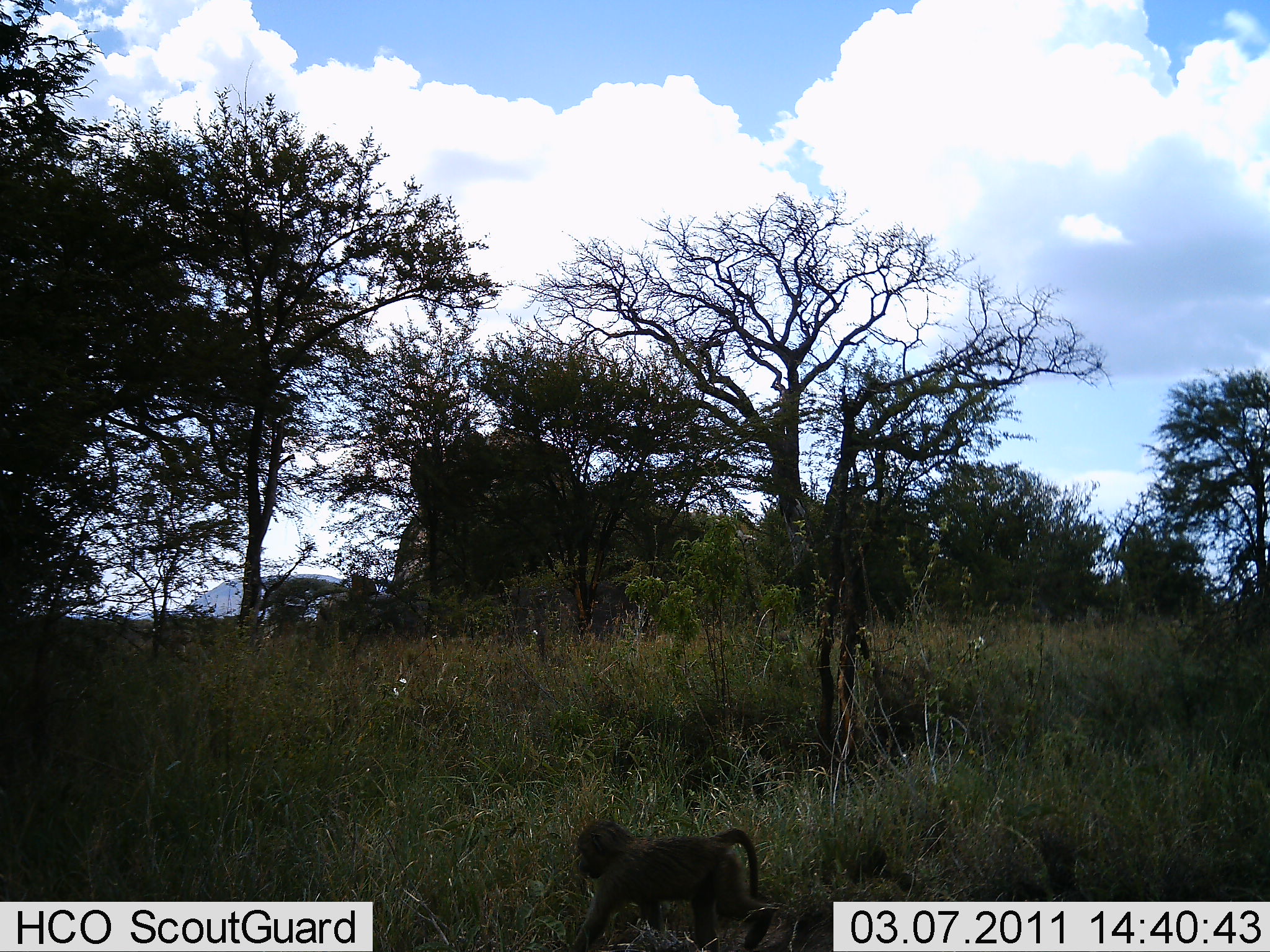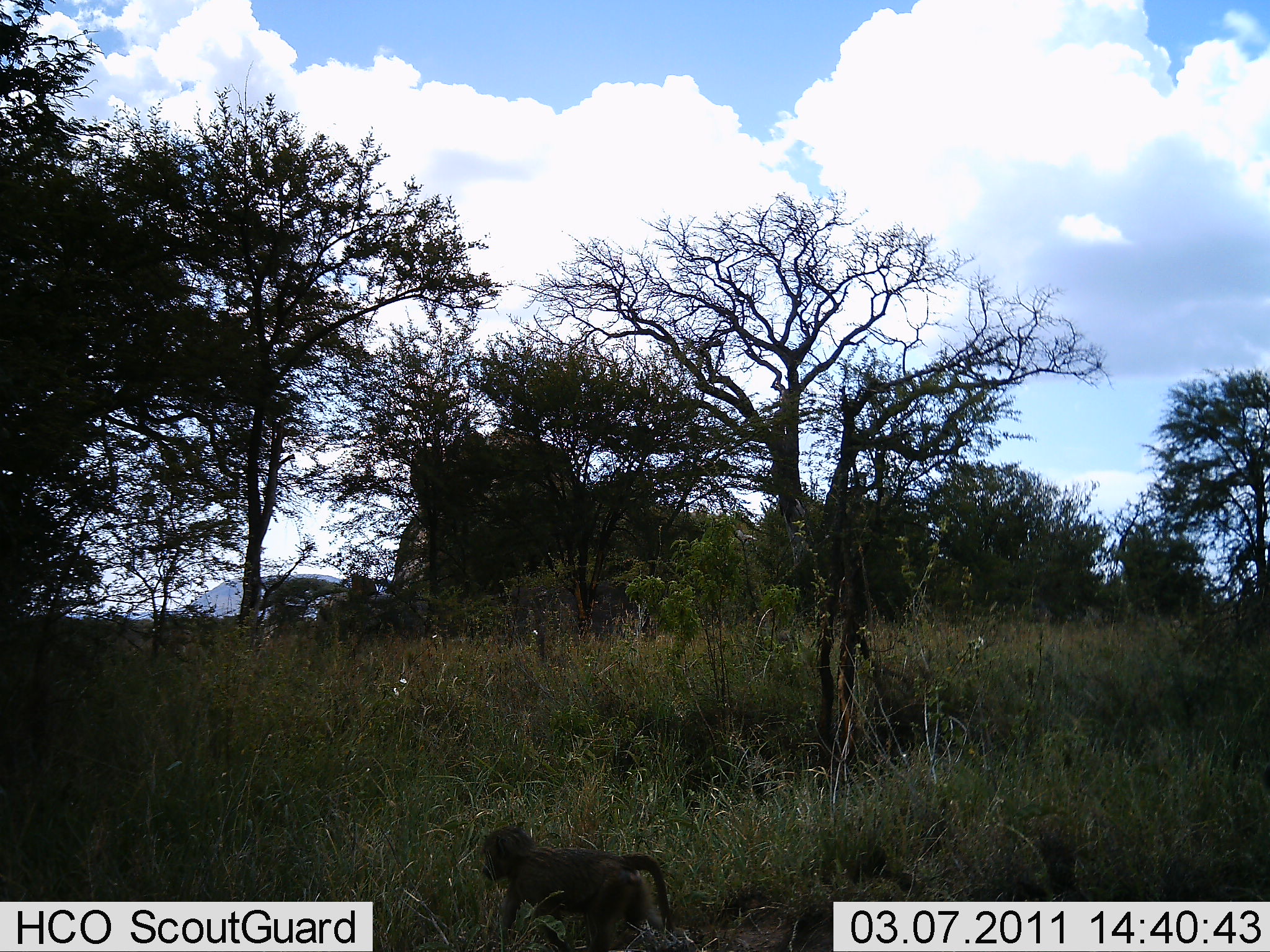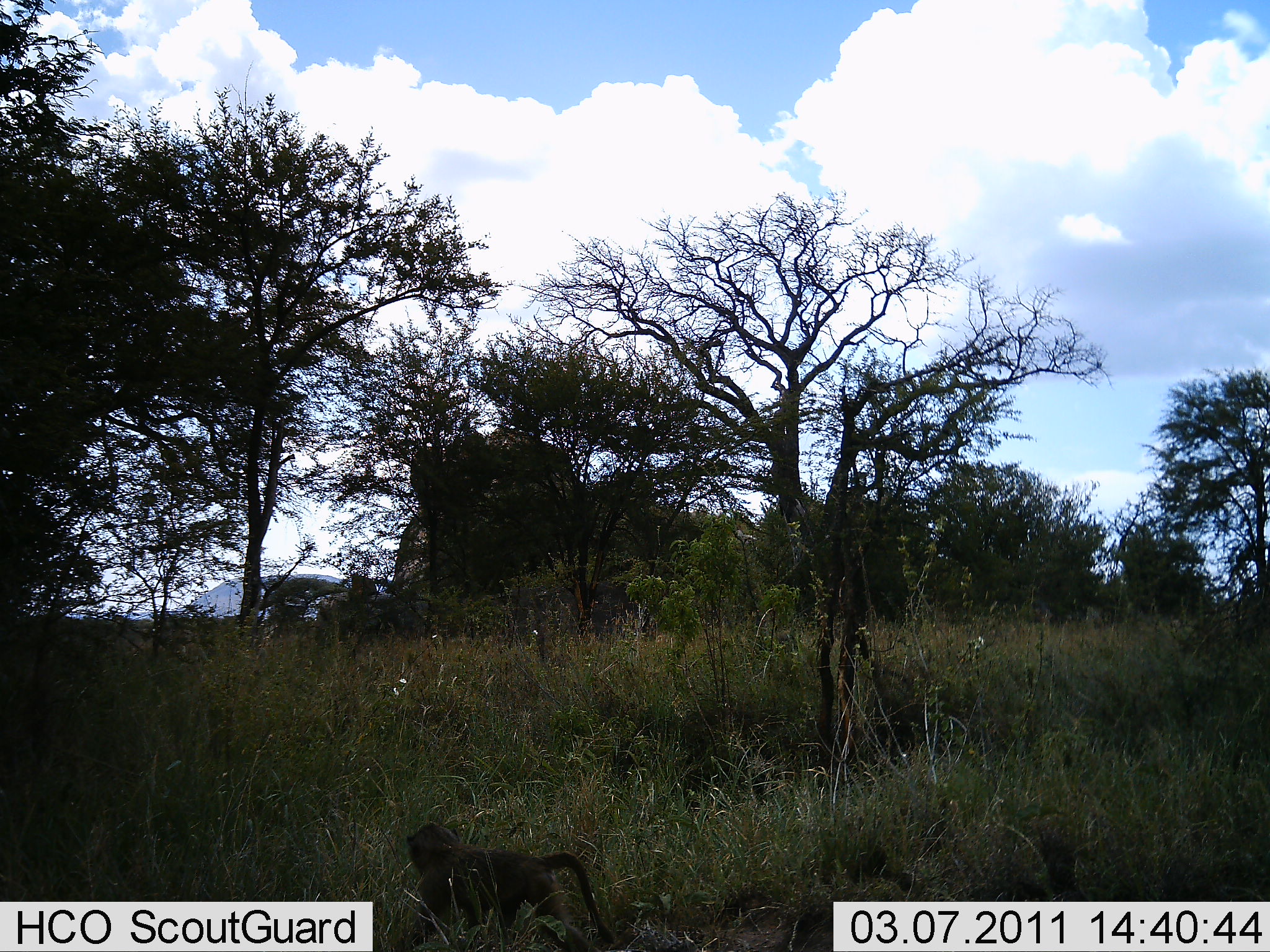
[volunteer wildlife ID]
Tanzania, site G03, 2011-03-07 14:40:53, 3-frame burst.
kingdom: Animalia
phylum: Chordata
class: Mammalia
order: Primates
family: Cercopithecidae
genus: Papio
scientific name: Papio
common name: baboon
Baboon (Papio), count 1. Behavior (volunteer vote fractions): standing 0%, resting 0%, moving 100%, interacting 0%. Young present (vote fraction): 64%. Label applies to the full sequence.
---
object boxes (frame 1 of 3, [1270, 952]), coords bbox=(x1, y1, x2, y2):
animal: bbox=(565, 818, 780, 952)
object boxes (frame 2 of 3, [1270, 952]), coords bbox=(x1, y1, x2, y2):
animal: bbox=(478, 820, 677, 952)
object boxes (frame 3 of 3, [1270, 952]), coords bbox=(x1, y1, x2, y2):
animal: bbox=(398, 819, 617, 952)